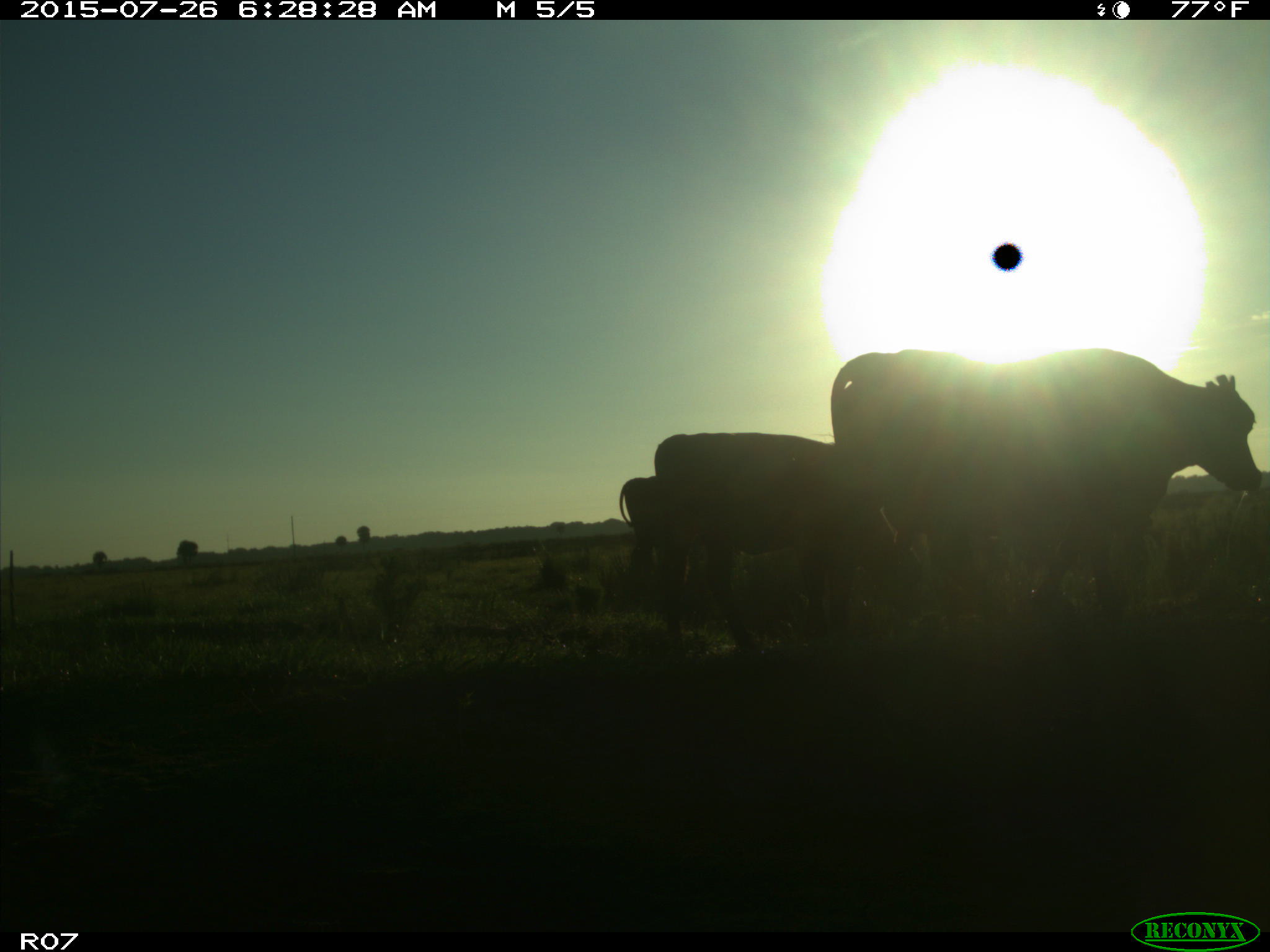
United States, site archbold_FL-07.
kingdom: Animalia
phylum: Chordata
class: Mammalia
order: Artiodactyla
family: Bovidae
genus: Bos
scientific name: Bos taurus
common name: domestic cow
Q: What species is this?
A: Bos taurus (domestic cow).